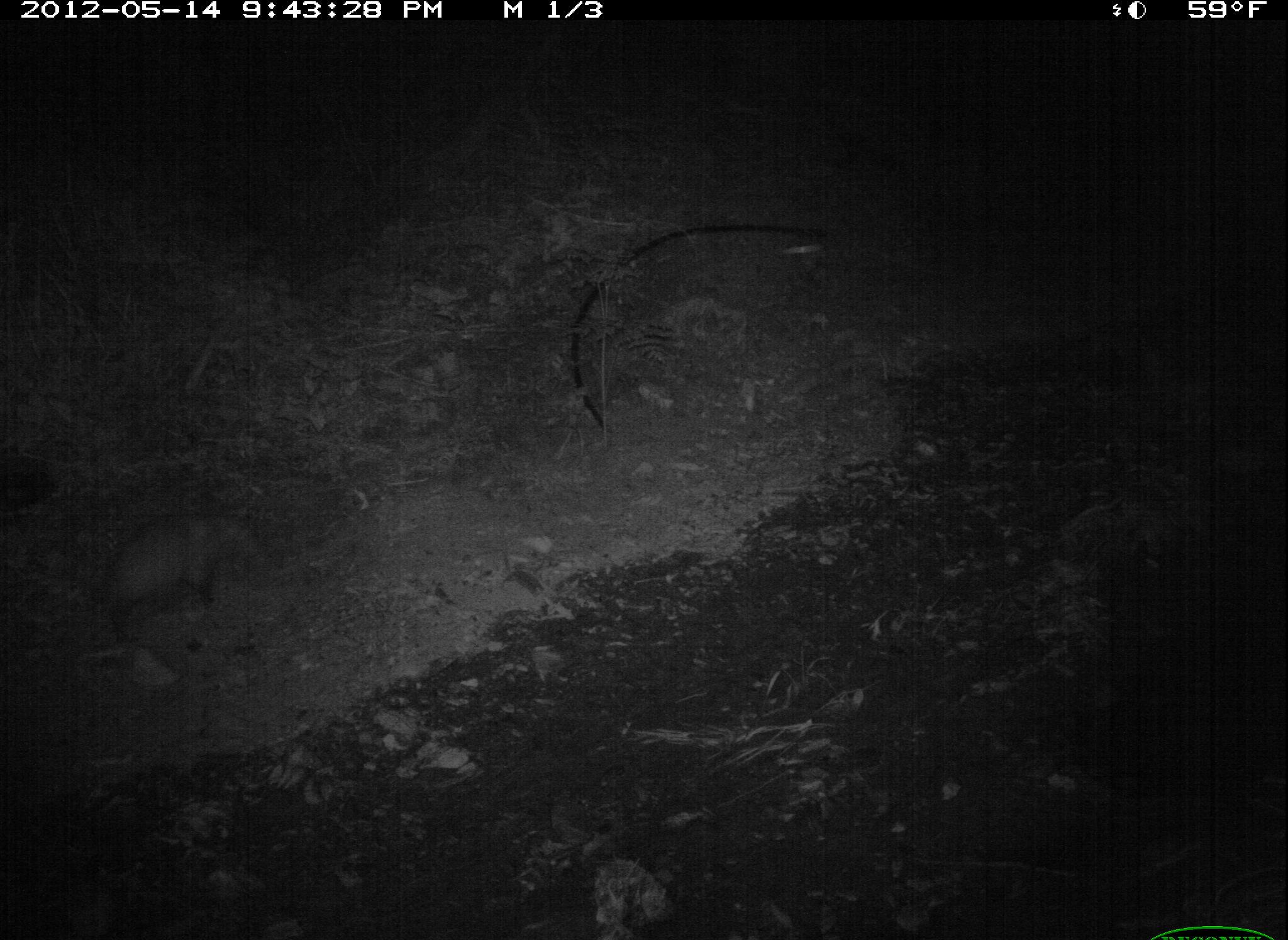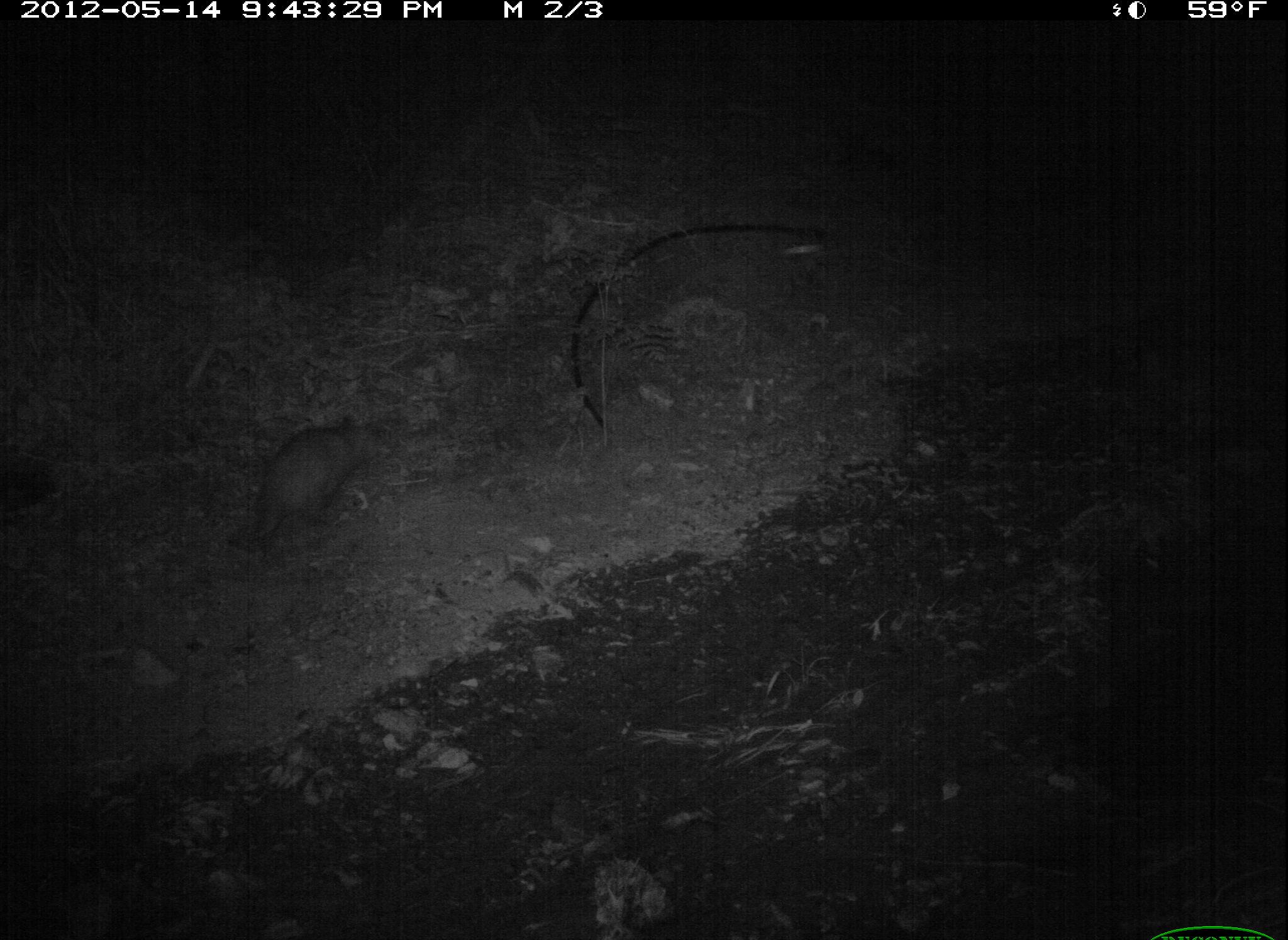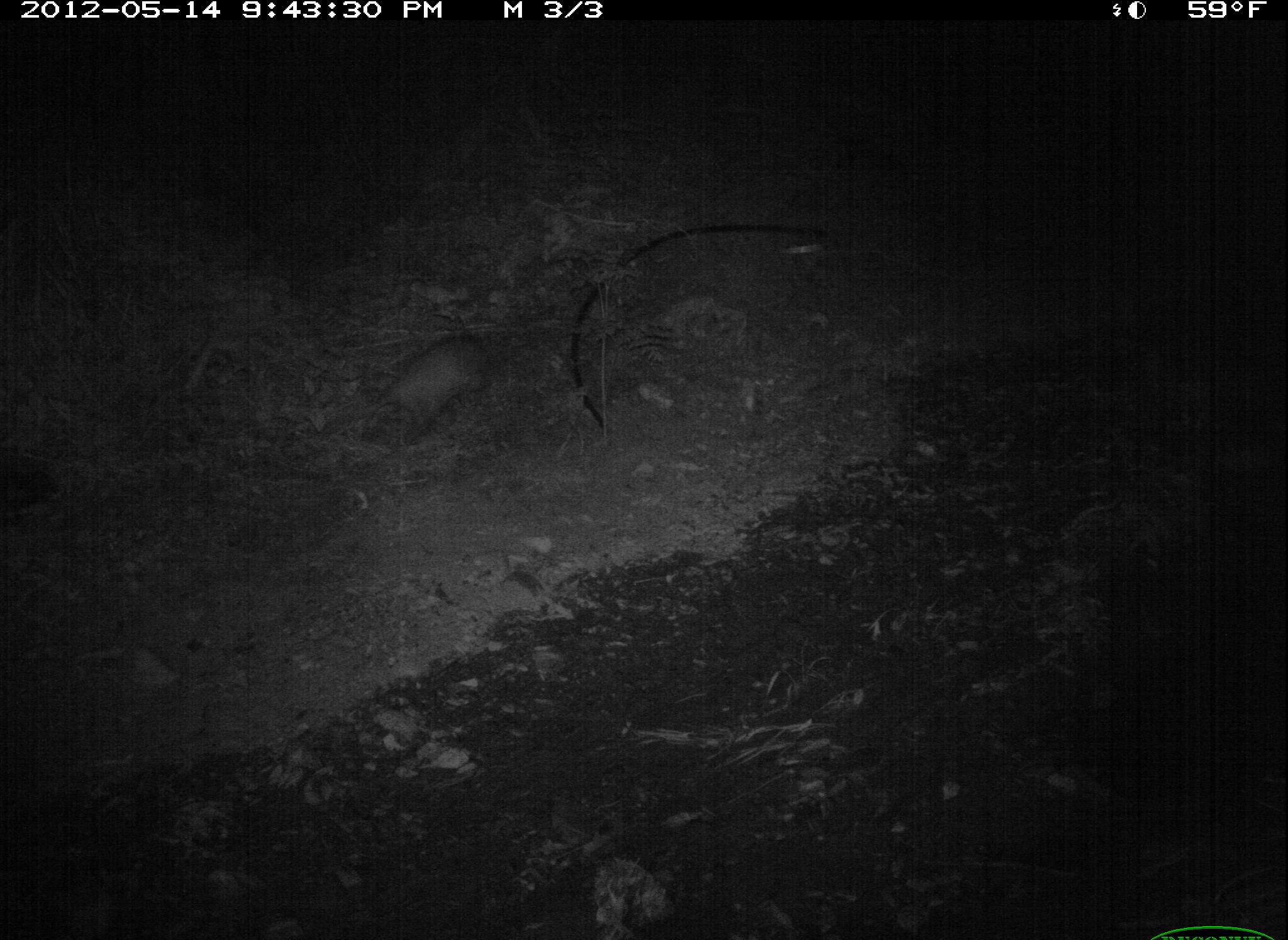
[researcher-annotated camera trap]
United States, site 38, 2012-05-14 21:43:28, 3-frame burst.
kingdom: Animalia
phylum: Chordata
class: Mammalia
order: Didelphimorphia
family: Didelphidae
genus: Didelphis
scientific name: Didelphis virginiana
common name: virginia opossum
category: opossum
Opossum (virginia opossum) (Didelphis virginiana).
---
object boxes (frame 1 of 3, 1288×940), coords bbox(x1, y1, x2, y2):
opossum: bbox(37, 499, 288, 651)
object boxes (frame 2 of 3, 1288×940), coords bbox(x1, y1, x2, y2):
opossum: bbox(230, 404, 406, 565)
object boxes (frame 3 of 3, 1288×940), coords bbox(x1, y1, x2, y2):
opossum: bbox(356, 321, 507, 456)